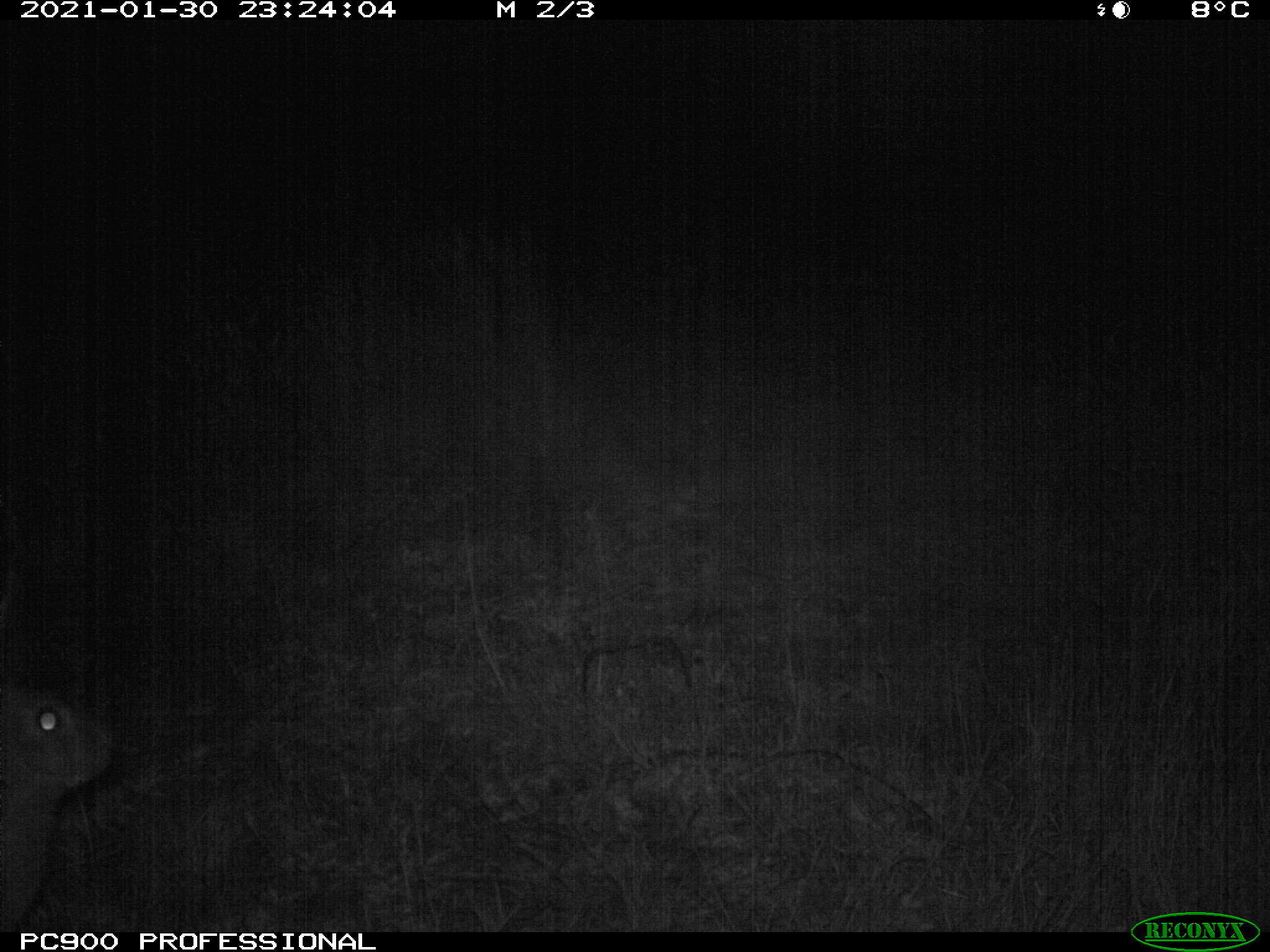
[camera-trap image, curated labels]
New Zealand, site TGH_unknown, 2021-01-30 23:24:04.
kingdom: Animalia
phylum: Chordata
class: Mammalia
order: Lagomorpha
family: Leporidae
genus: Oryctolagus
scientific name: Oryctolagus cuniculus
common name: european rabbit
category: rabbit